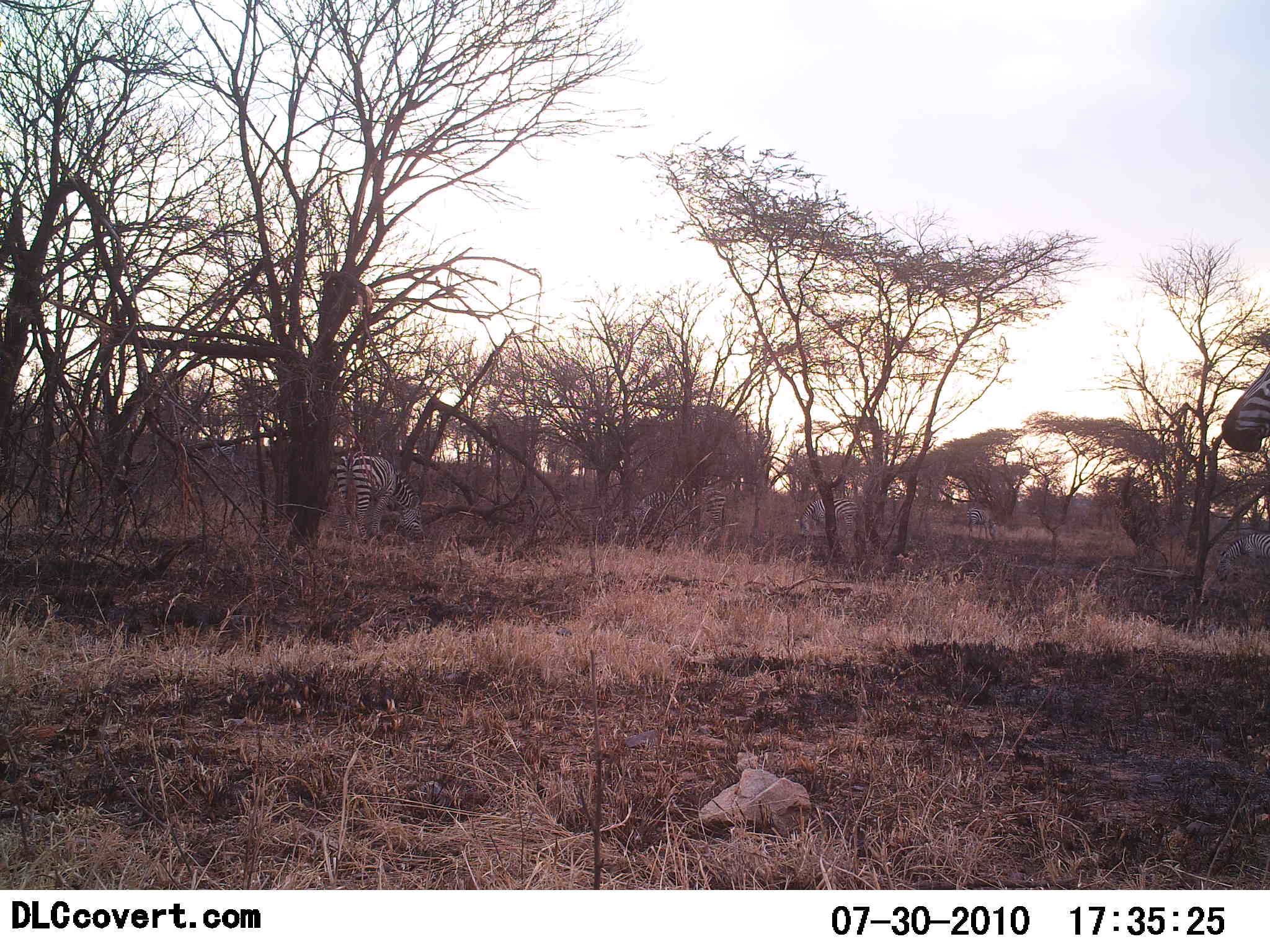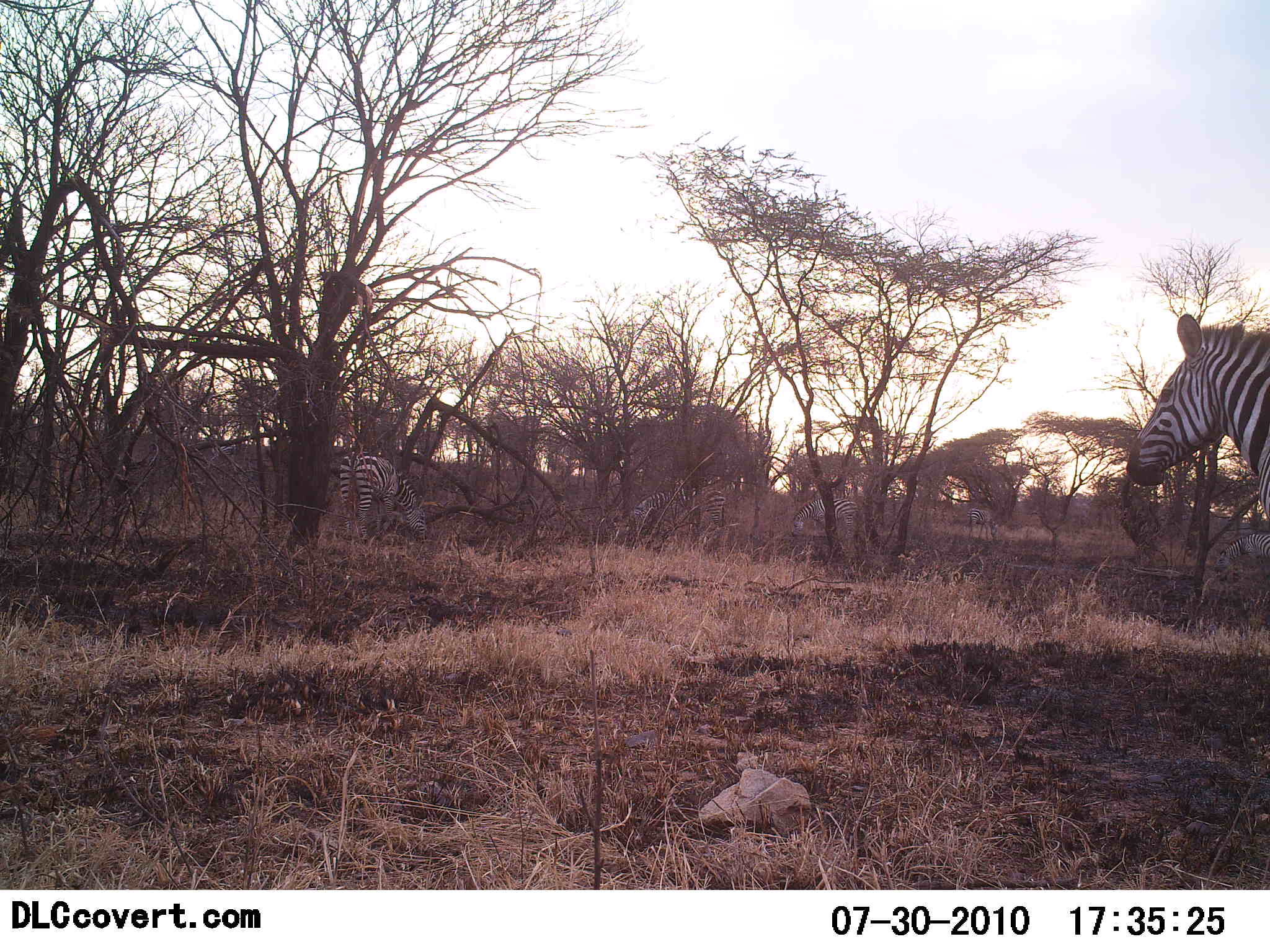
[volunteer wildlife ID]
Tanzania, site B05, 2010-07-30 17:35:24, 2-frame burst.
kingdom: Animalia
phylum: Chordata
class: Mammalia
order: Perissodactyla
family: Equidae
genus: Equus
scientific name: Equus quagga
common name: plains zebra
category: zebra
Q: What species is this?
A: Zebra (plains zebra) (Equus quagga).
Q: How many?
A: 2.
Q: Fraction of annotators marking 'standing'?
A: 47%.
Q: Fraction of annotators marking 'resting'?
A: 6%.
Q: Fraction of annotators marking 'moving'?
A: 41%.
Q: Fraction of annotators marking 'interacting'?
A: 0%.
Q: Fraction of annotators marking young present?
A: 0%.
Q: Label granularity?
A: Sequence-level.